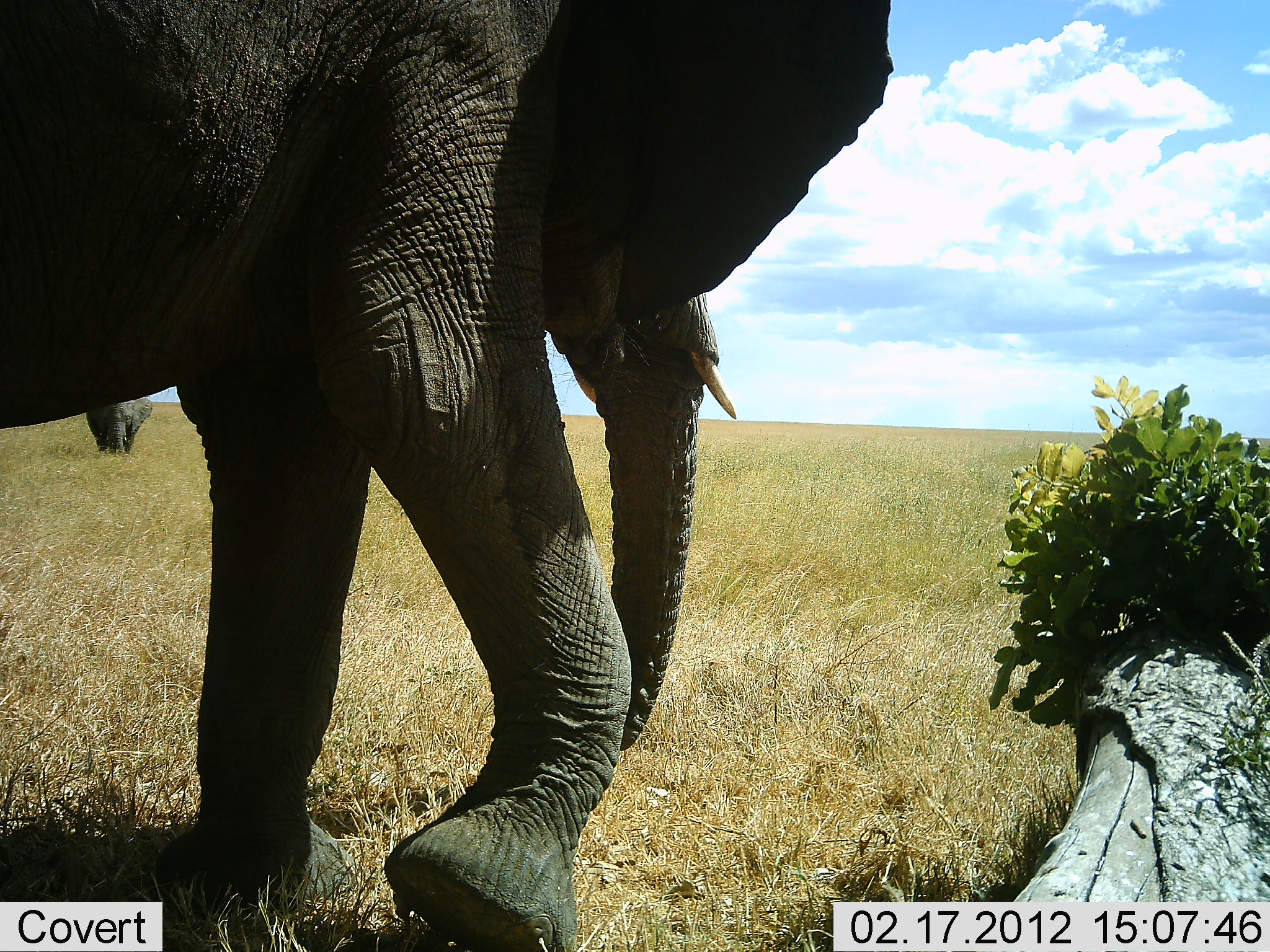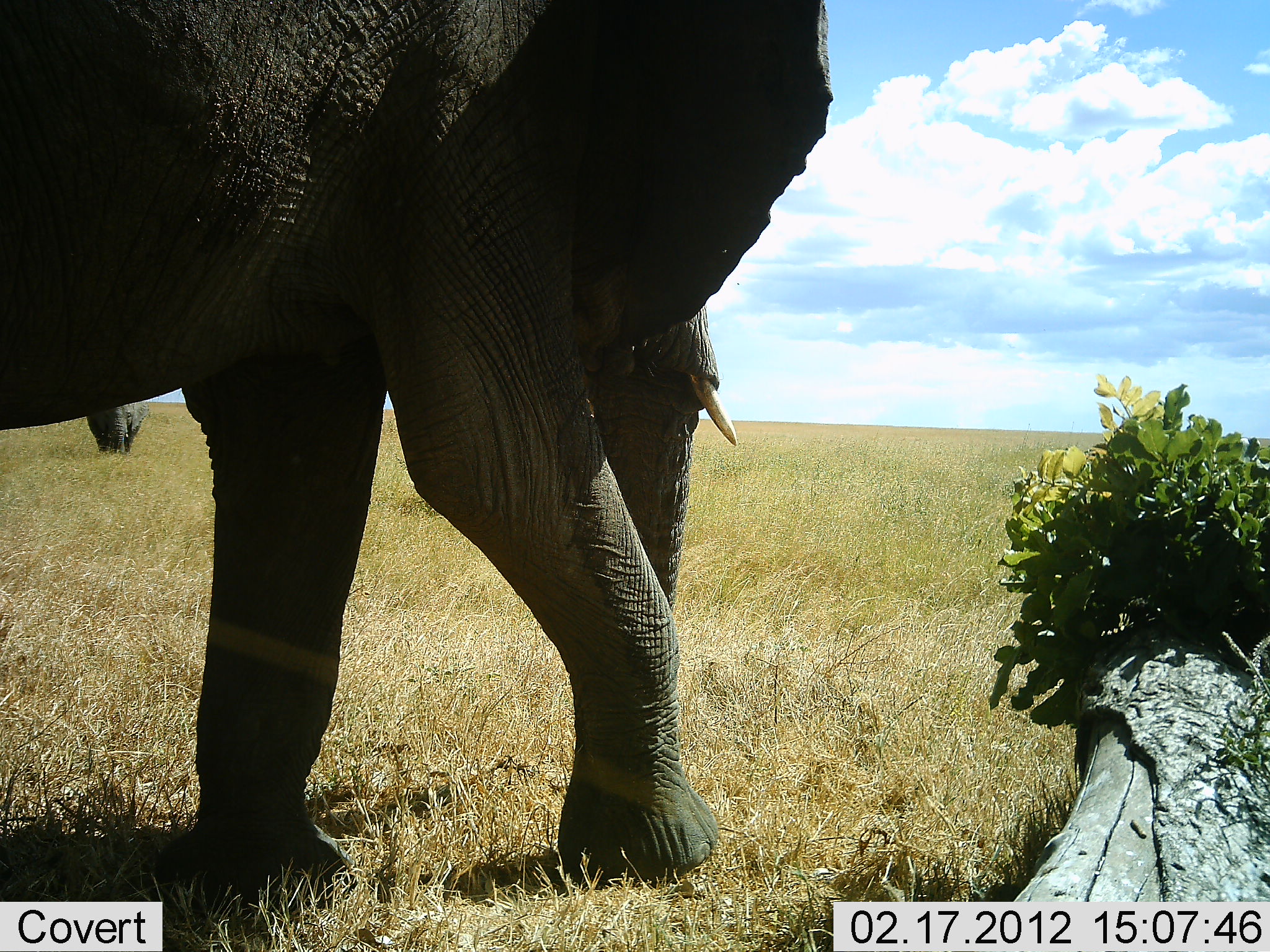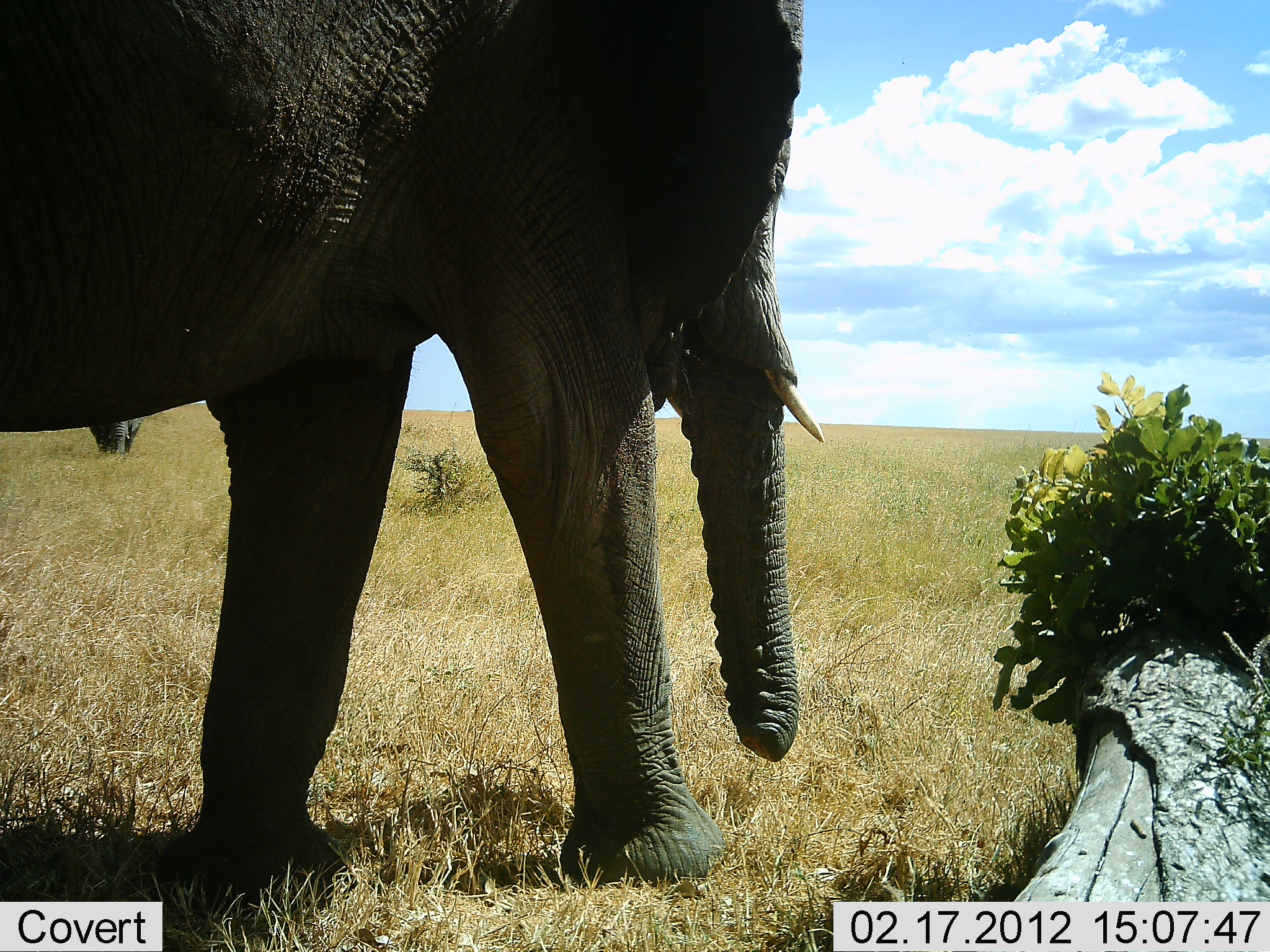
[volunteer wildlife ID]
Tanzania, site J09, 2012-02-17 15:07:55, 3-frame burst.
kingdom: Animalia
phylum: Chordata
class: Mammalia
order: Proboscidea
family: Elephantidae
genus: Loxodonta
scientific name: Loxodonta africana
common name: african bush elephant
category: elephant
Elephant (african bush elephant) (Loxodonta africana), count 2. Behavior (volunteer vote fractions): standing 58%, resting 0%, moving 42%, interacting 8%. Young present (vote fraction): 0%. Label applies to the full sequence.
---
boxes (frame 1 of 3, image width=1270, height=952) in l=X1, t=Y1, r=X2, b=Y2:
animal: l=0, t=2, r=896, b=949; l=83, t=396, r=153, b=455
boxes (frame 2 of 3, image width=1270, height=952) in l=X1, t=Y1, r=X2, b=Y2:
animal: l=2, t=2, r=834, b=902; l=85, t=401, r=151, b=455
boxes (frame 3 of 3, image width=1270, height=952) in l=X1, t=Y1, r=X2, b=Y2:
animal: l=0, t=0, r=823, b=905; l=89, t=418, r=142, b=456